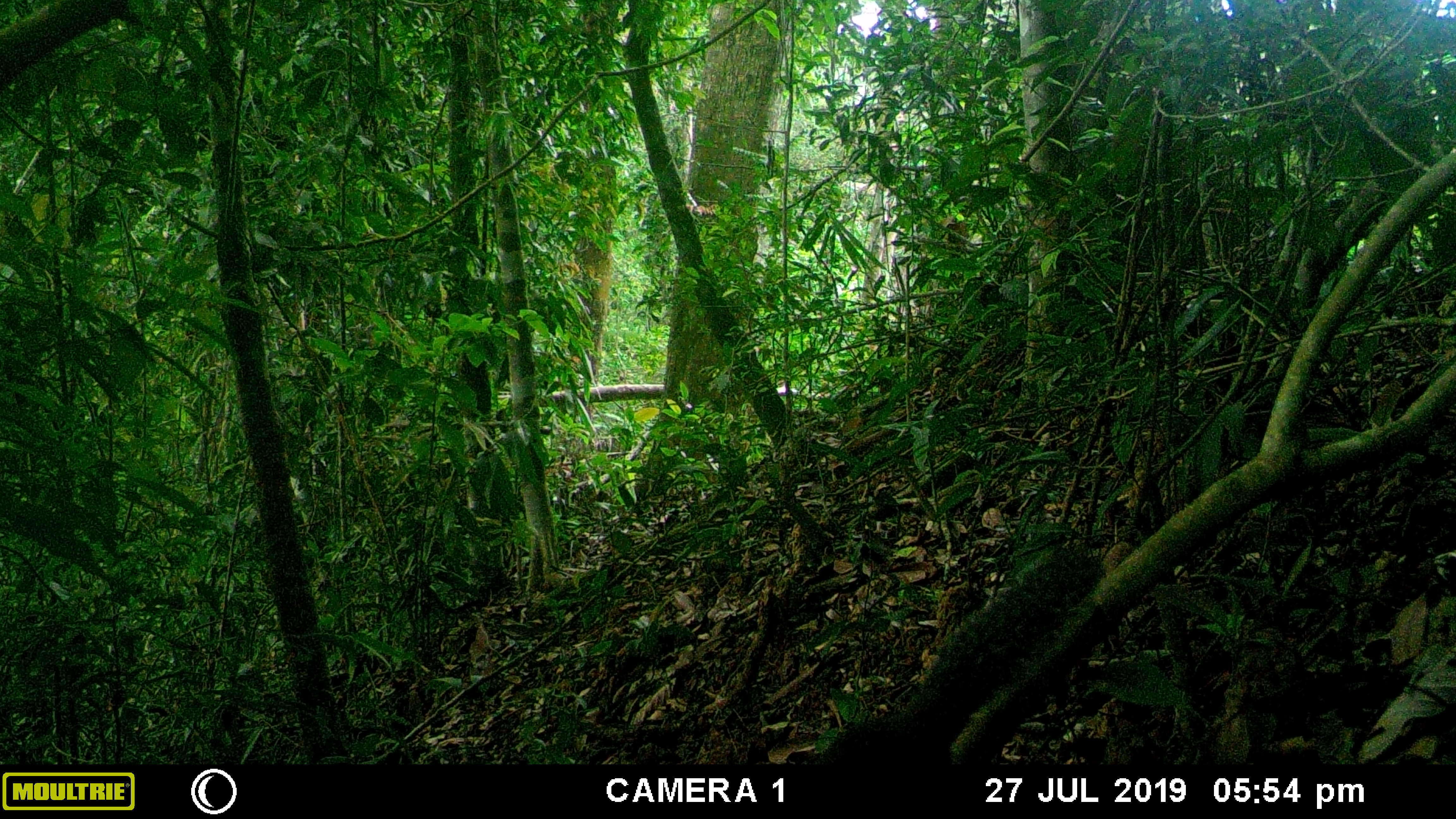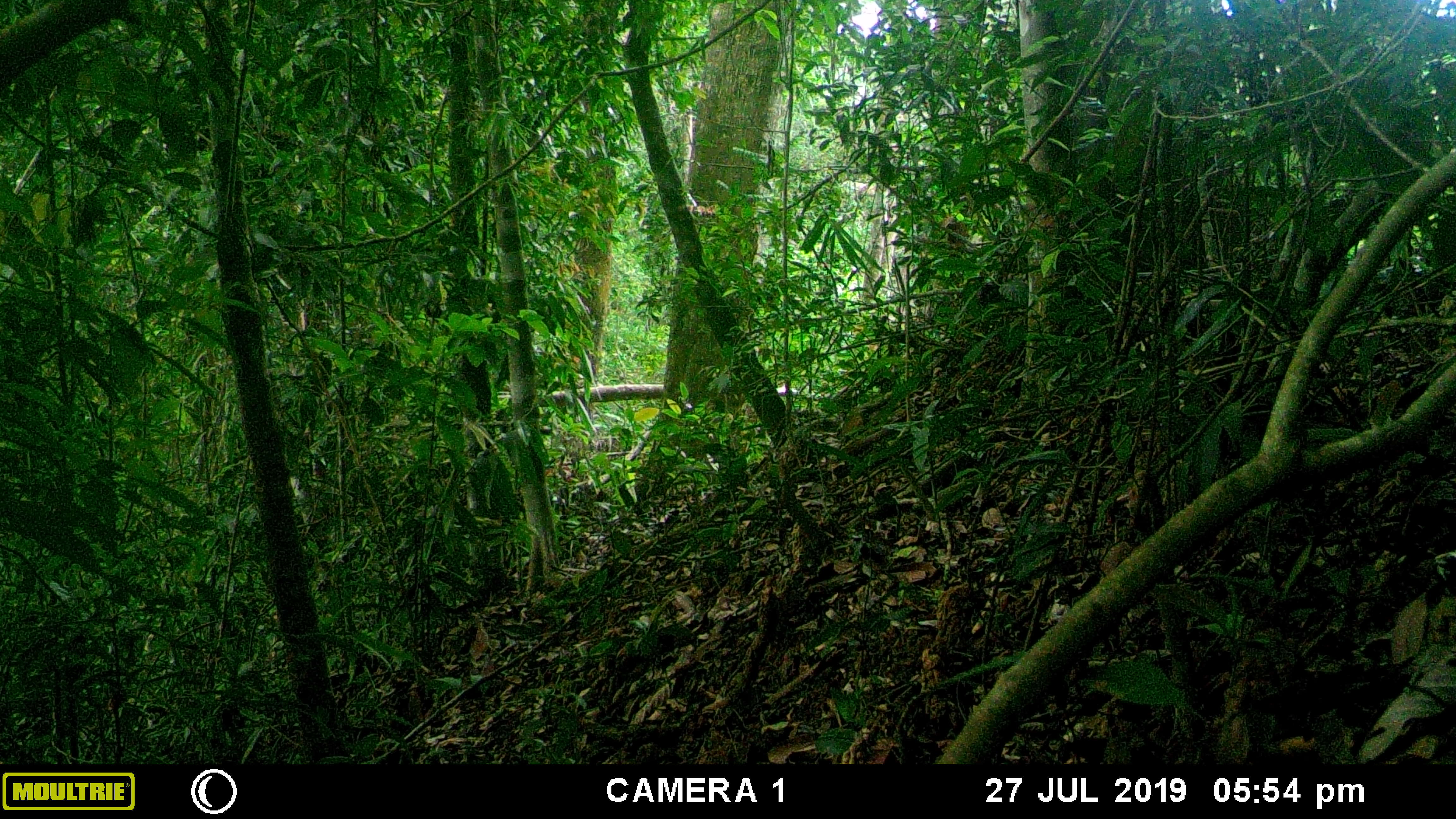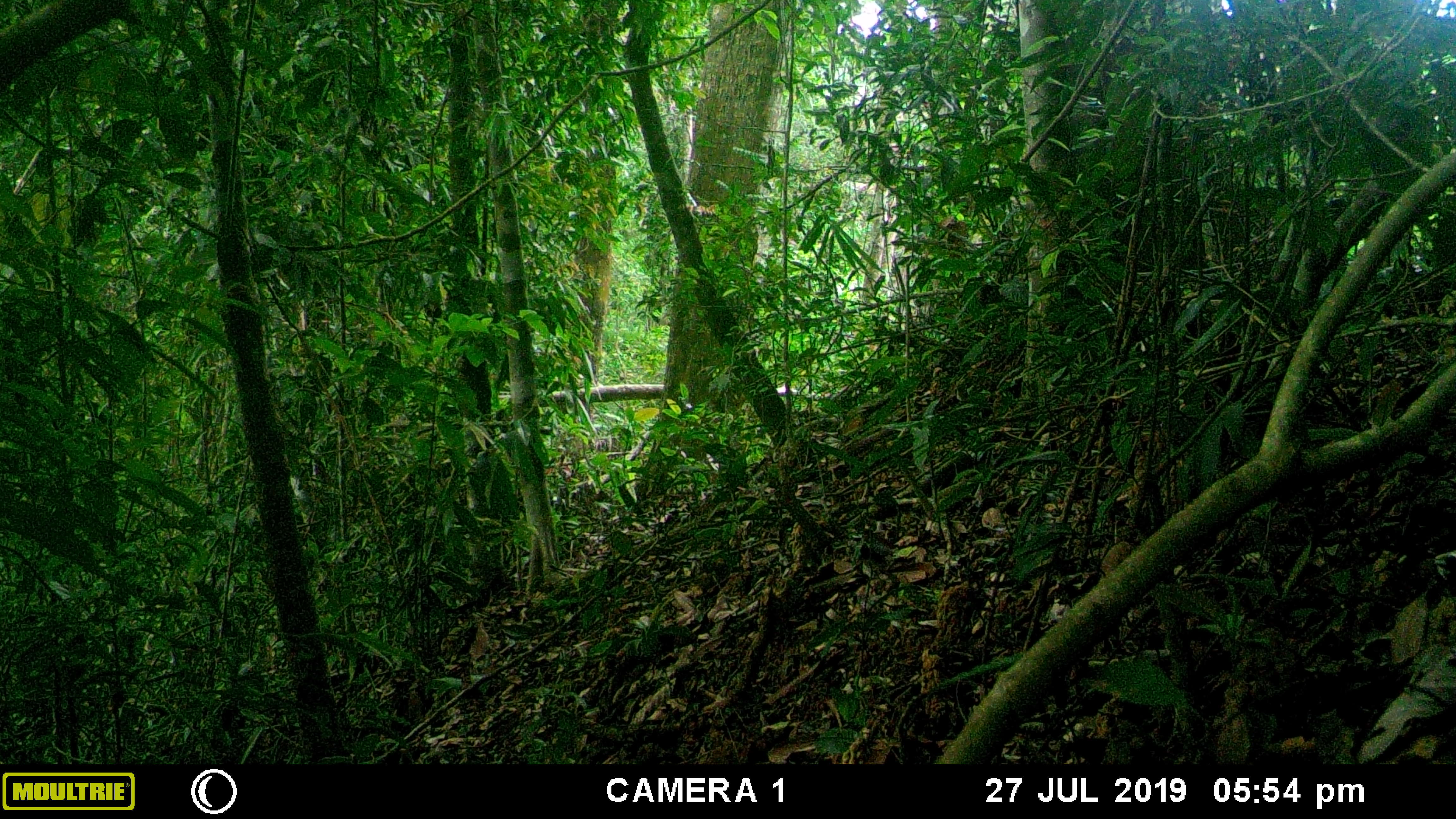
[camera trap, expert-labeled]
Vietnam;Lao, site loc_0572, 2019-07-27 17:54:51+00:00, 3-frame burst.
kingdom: Animalia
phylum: Chordata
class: Mammalia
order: Rodentia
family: Sciuridae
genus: Dremomys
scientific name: Dremomys rufigenis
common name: red-cheeked squirrel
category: red cheeked squirrel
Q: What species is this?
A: Red cheeked squirrel (red-cheeked squirrel) (Dremomys rufigenis).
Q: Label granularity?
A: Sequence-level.